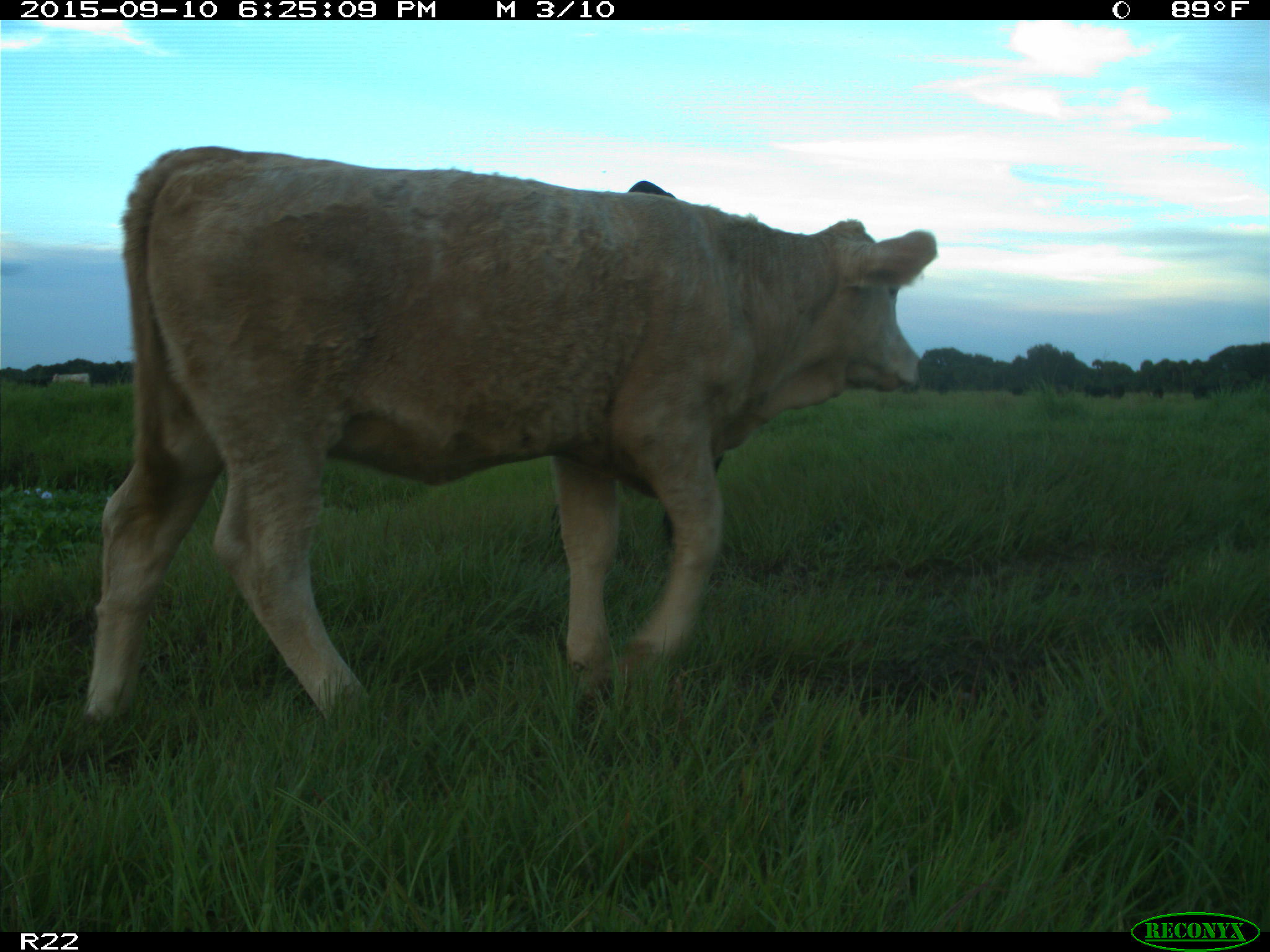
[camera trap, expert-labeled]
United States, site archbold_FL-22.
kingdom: Animalia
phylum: Chordata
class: Mammalia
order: Artiodactyla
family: Bovidae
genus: Bos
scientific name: Bos taurus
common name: domestic cow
Bos taurus (domestic cow).